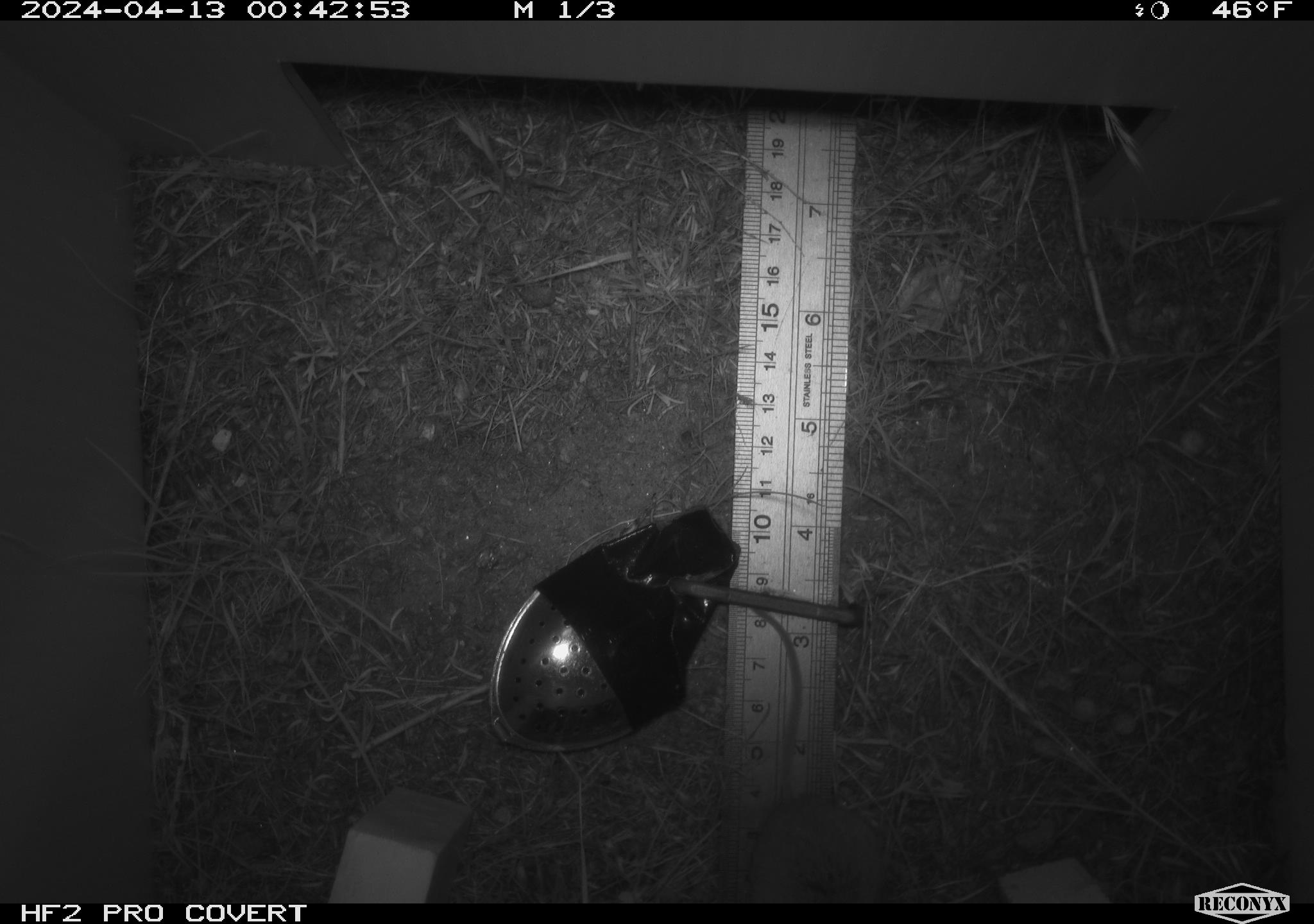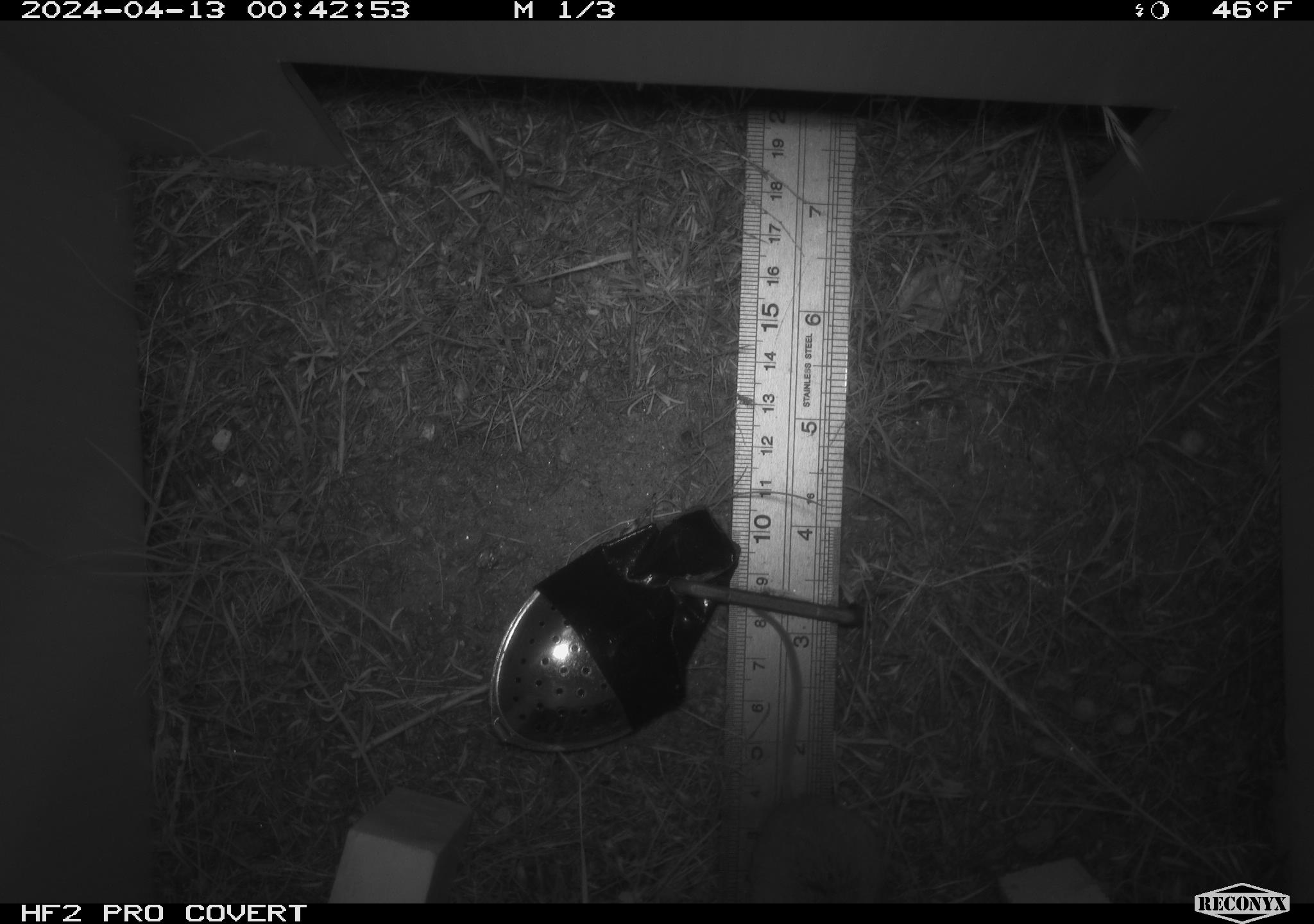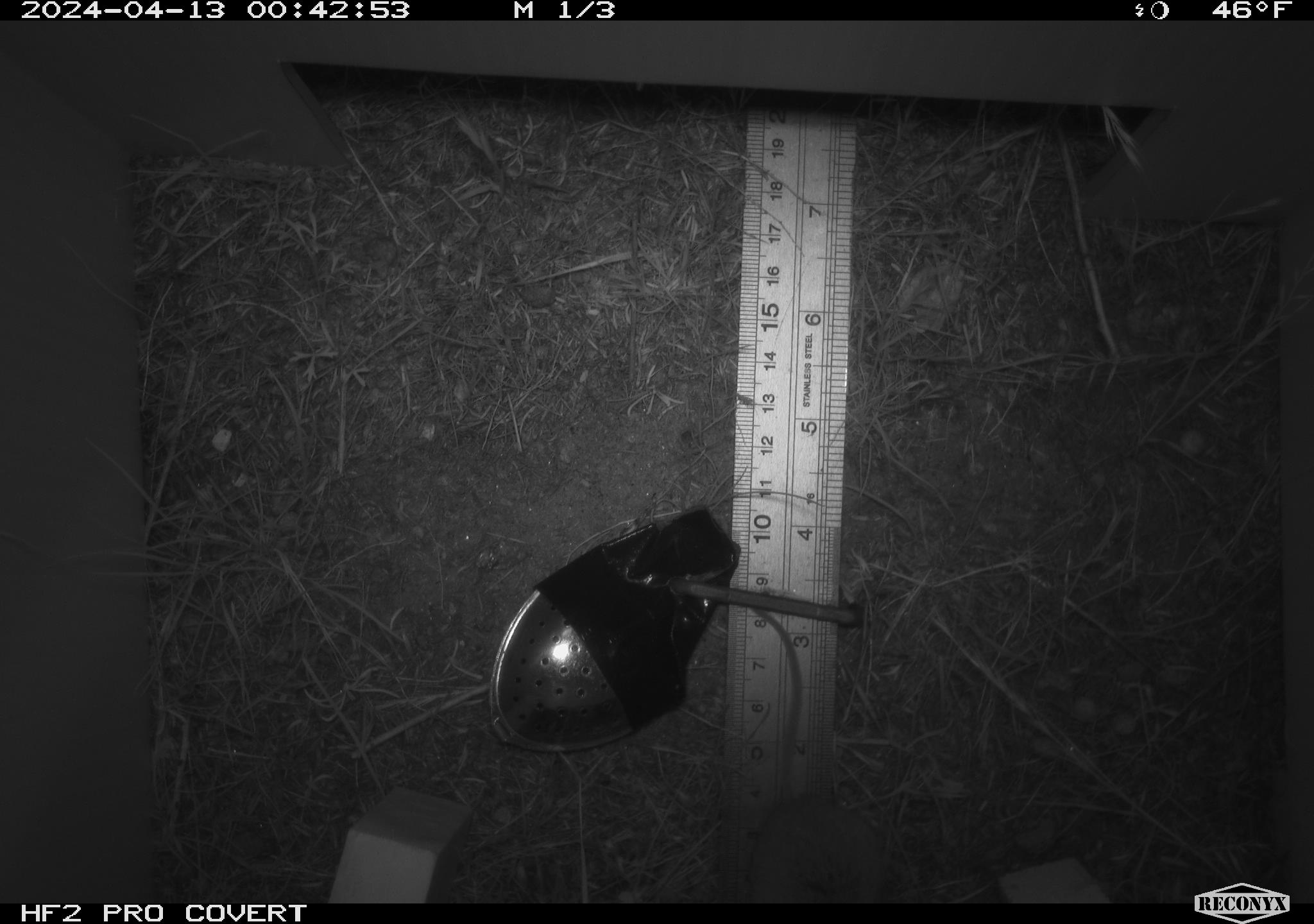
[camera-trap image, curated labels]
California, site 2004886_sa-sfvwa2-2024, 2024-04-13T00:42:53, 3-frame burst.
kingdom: Animalia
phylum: Chordata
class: Mammalia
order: Rodentia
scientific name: Rodentia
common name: mouse species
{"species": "mouse species (Rodentia)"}